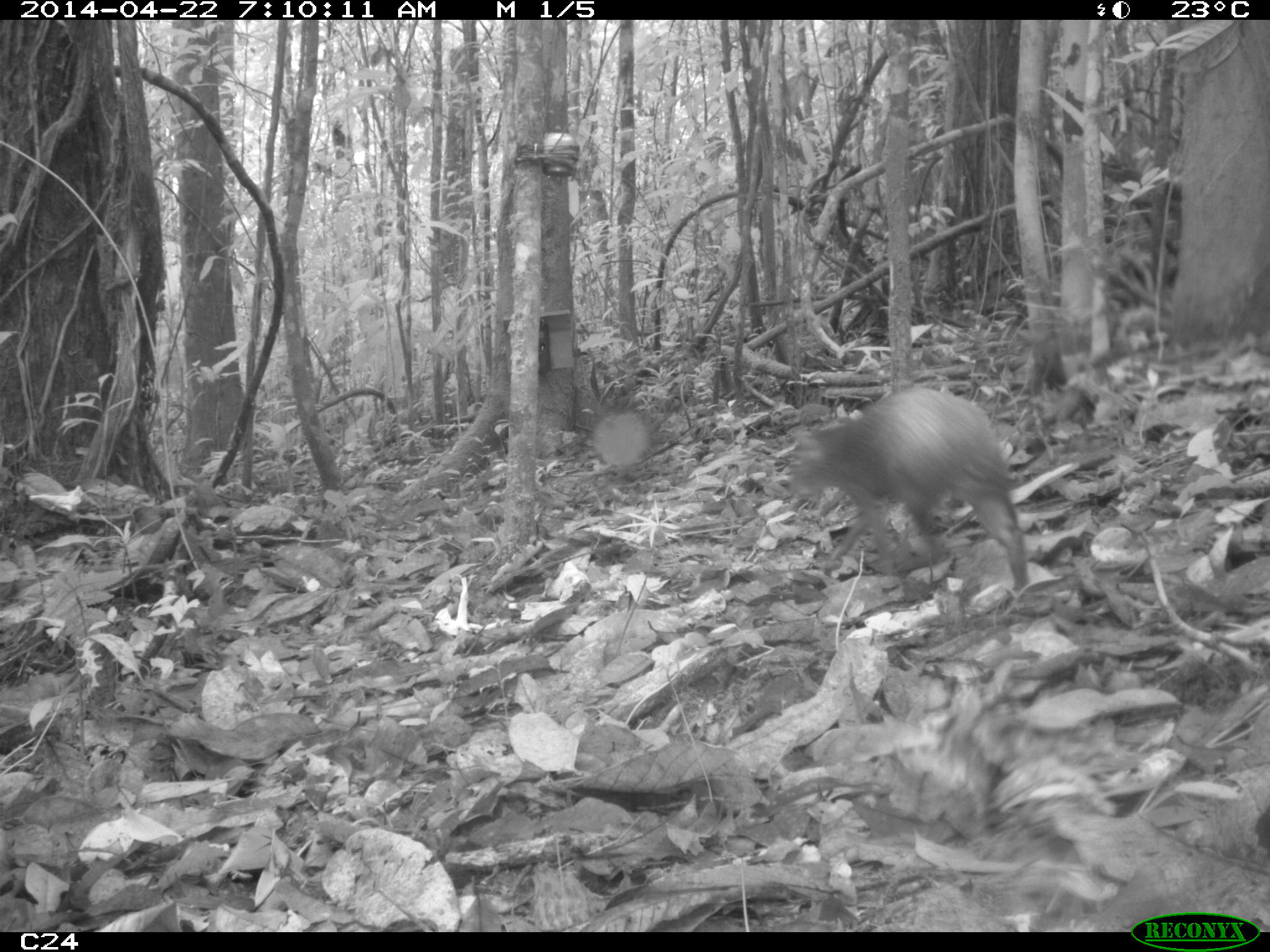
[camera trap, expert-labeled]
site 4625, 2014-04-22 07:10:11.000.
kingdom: Animalia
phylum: Chordata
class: Mammalia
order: Rodentia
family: Dasyproctidae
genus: Dasyprocta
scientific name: Dasyprocta leporina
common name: red-rumped agouti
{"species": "Dasyprocta leporina (red-rumped agouti)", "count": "1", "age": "adult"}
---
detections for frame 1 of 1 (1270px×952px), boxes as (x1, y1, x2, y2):
dasyprocta leporina: (789, 384, 1028, 594)